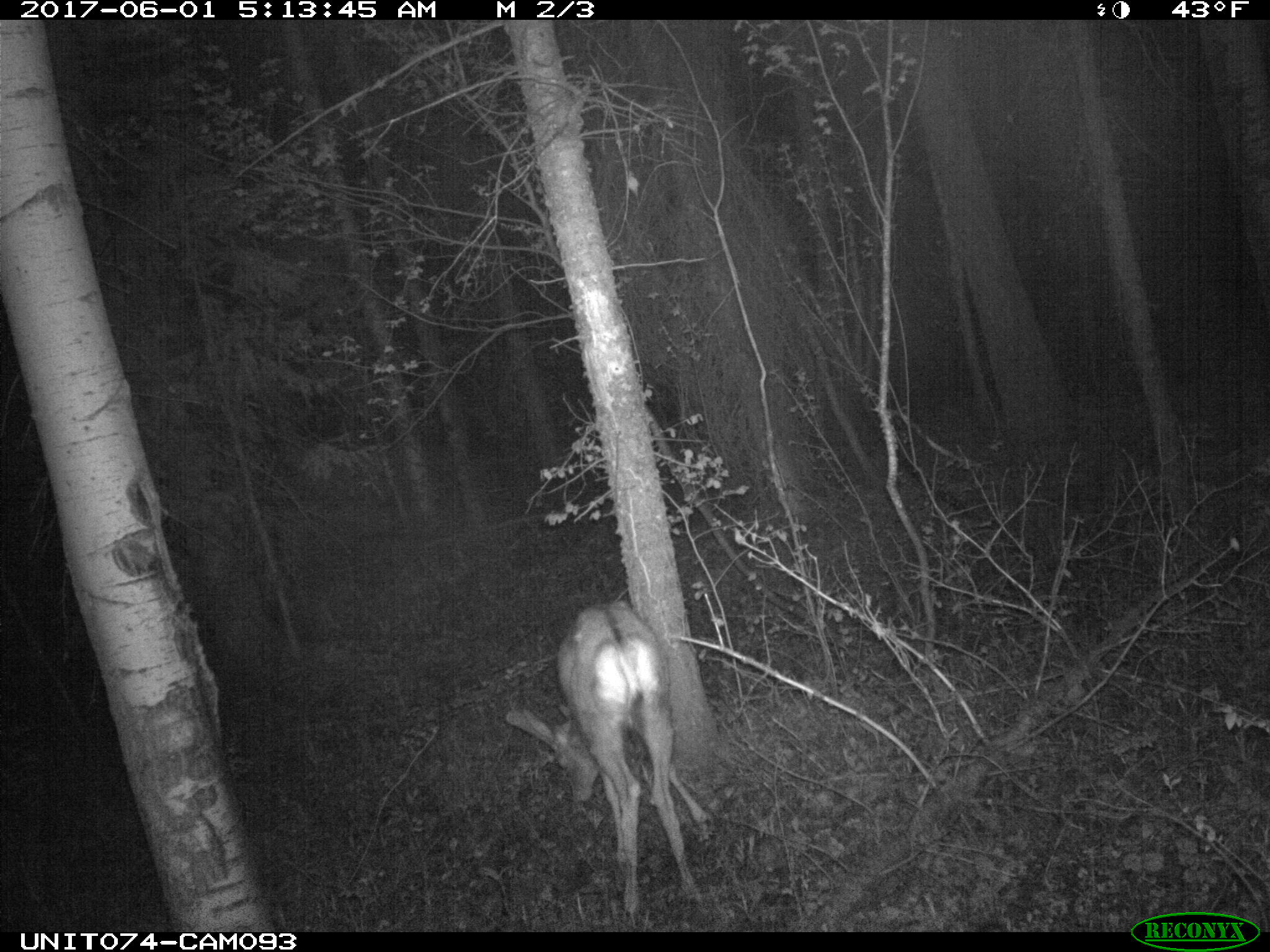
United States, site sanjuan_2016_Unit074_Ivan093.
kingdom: Animalia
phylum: Chordata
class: Mammalia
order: Artiodactyla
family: Cervidae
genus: Odocoileus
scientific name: Odocoileus hemionus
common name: mule deer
Odocoileus hemionus (mule deer).